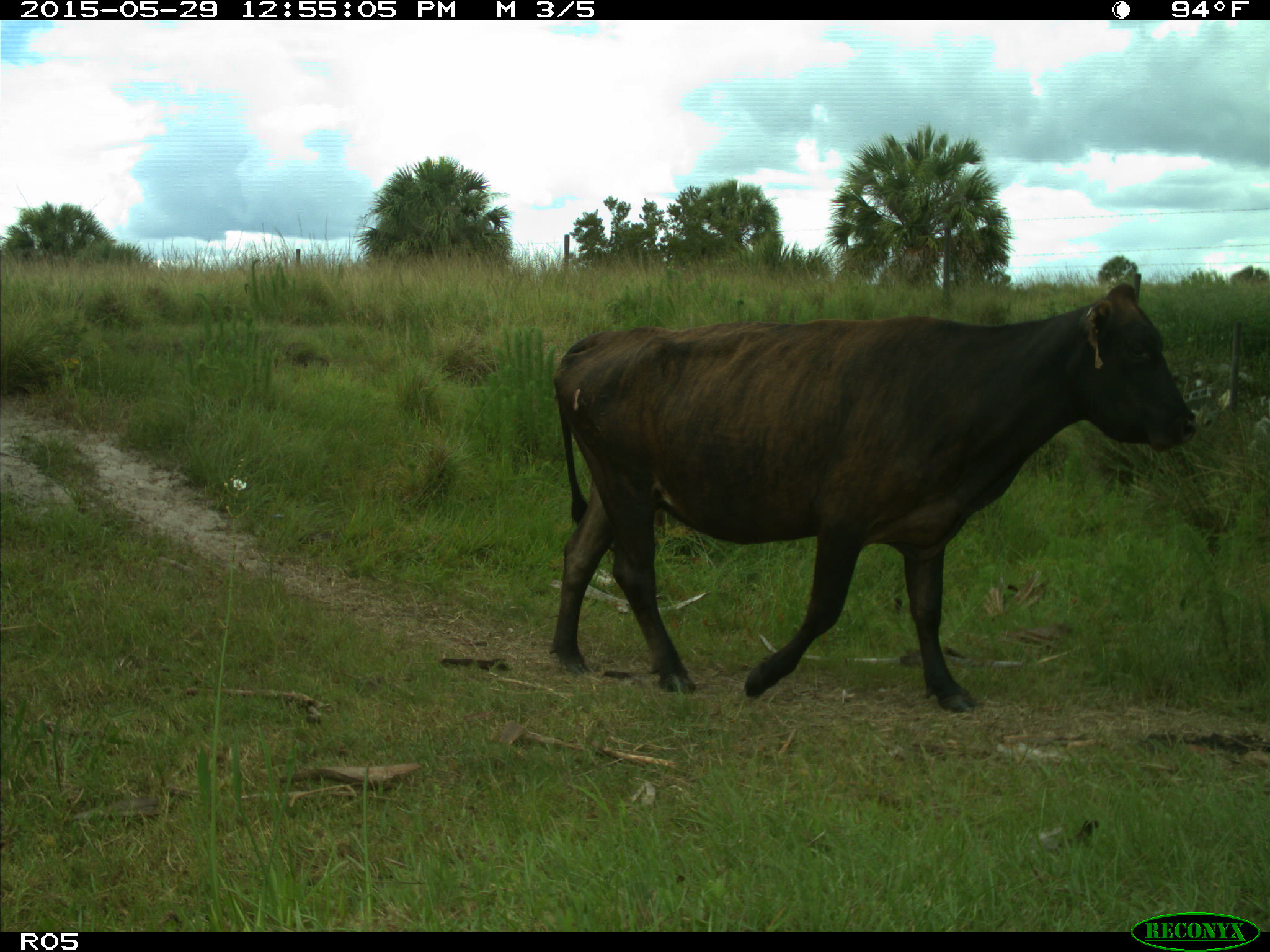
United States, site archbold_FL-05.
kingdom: Animalia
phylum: Chordata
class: Mammalia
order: Artiodactyla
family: Bovidae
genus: Bos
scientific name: Bos taurus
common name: domestic cow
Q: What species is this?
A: Bos taurus (domestic cow).